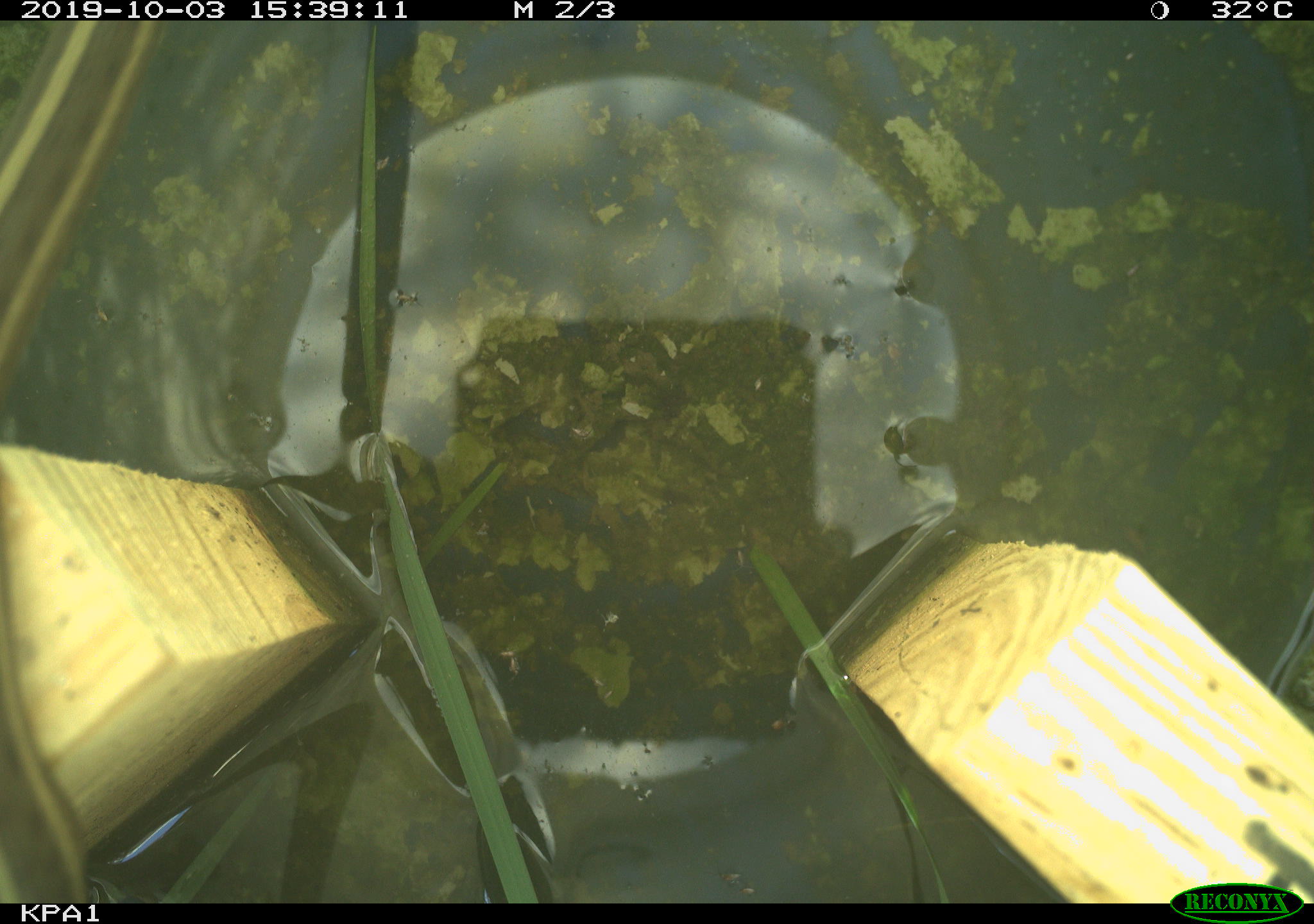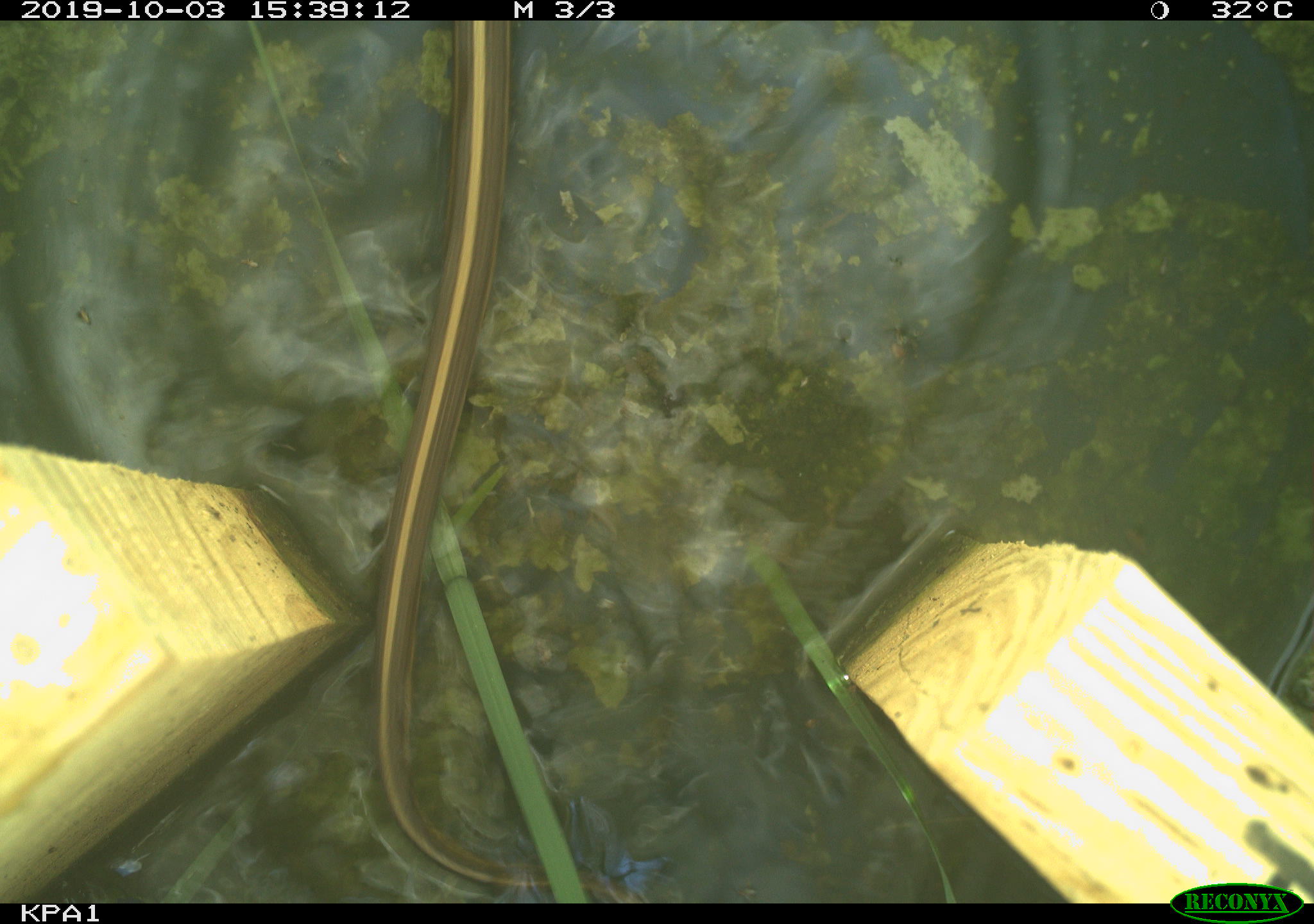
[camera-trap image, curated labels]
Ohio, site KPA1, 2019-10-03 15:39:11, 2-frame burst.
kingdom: Animalia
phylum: Chordata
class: Reptilia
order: Squamata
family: Colubridae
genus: Thamnophis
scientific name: Thamnophis sirtalis sirtalis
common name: eastern gartersnake